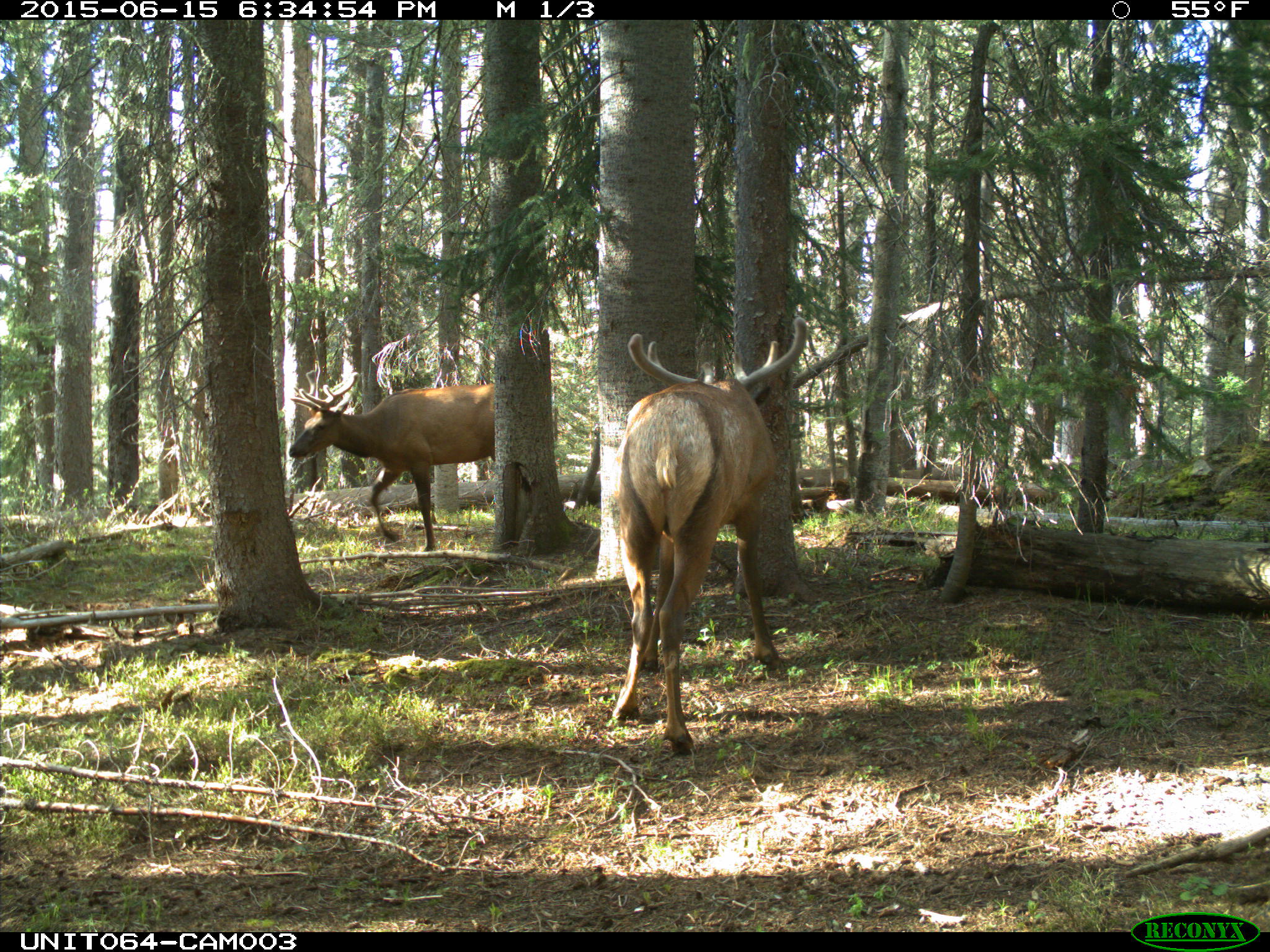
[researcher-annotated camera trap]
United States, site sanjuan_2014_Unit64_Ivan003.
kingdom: Animalia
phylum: Chordata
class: Mammalia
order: Artiodactyla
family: Cervidae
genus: Cervus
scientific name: Cervus elaphus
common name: red deer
Cervus elaphus (red deer).